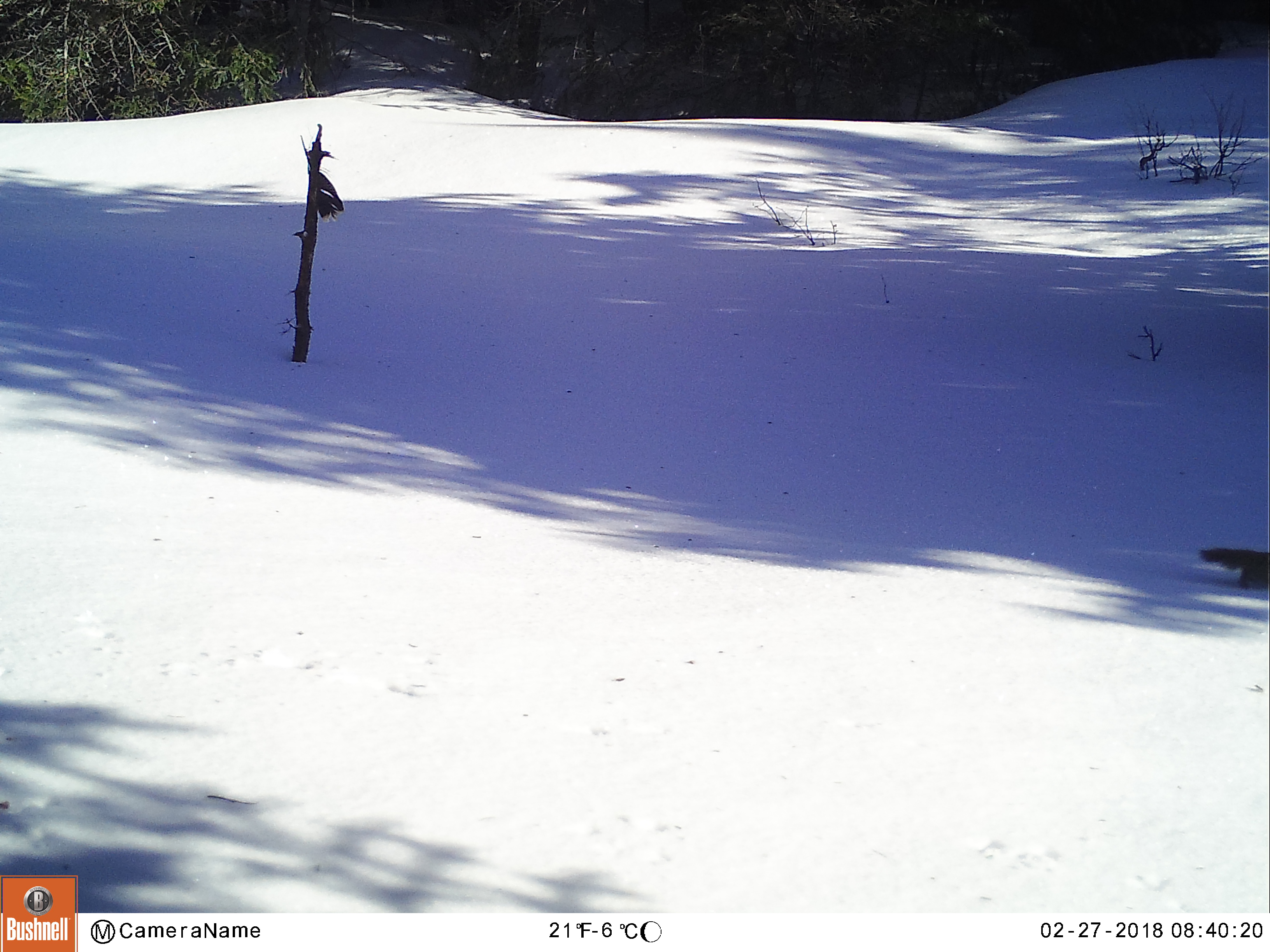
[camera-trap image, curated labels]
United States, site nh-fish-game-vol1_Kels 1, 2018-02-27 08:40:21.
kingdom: Animalia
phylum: Chordata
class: Mammalia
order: Rodentia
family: Sciuridae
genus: Tamiasciurus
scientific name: Tamiasciurus hudsonicus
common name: red squirrel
Red squirrel (Tamiasciurus hudsonicus).